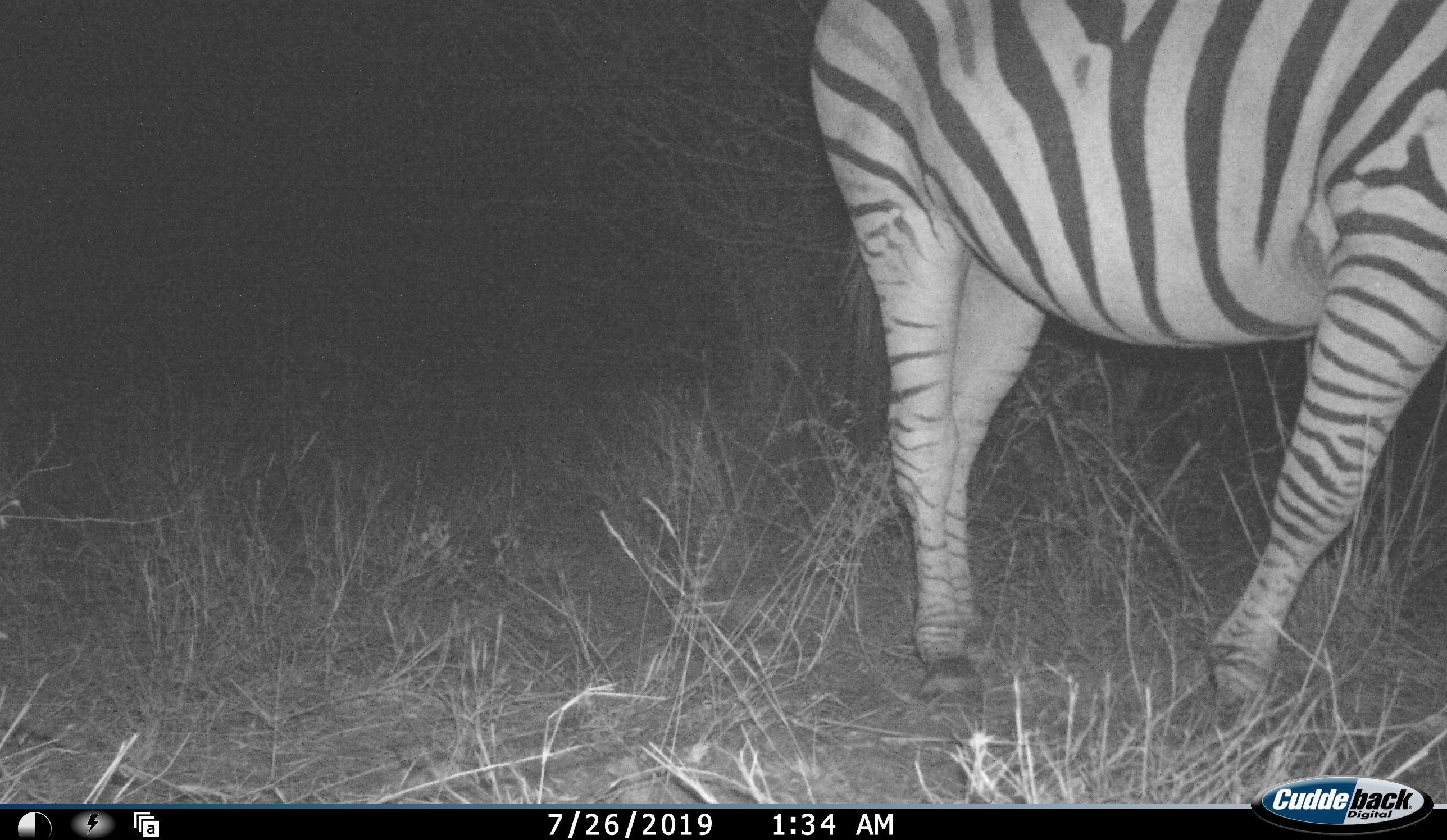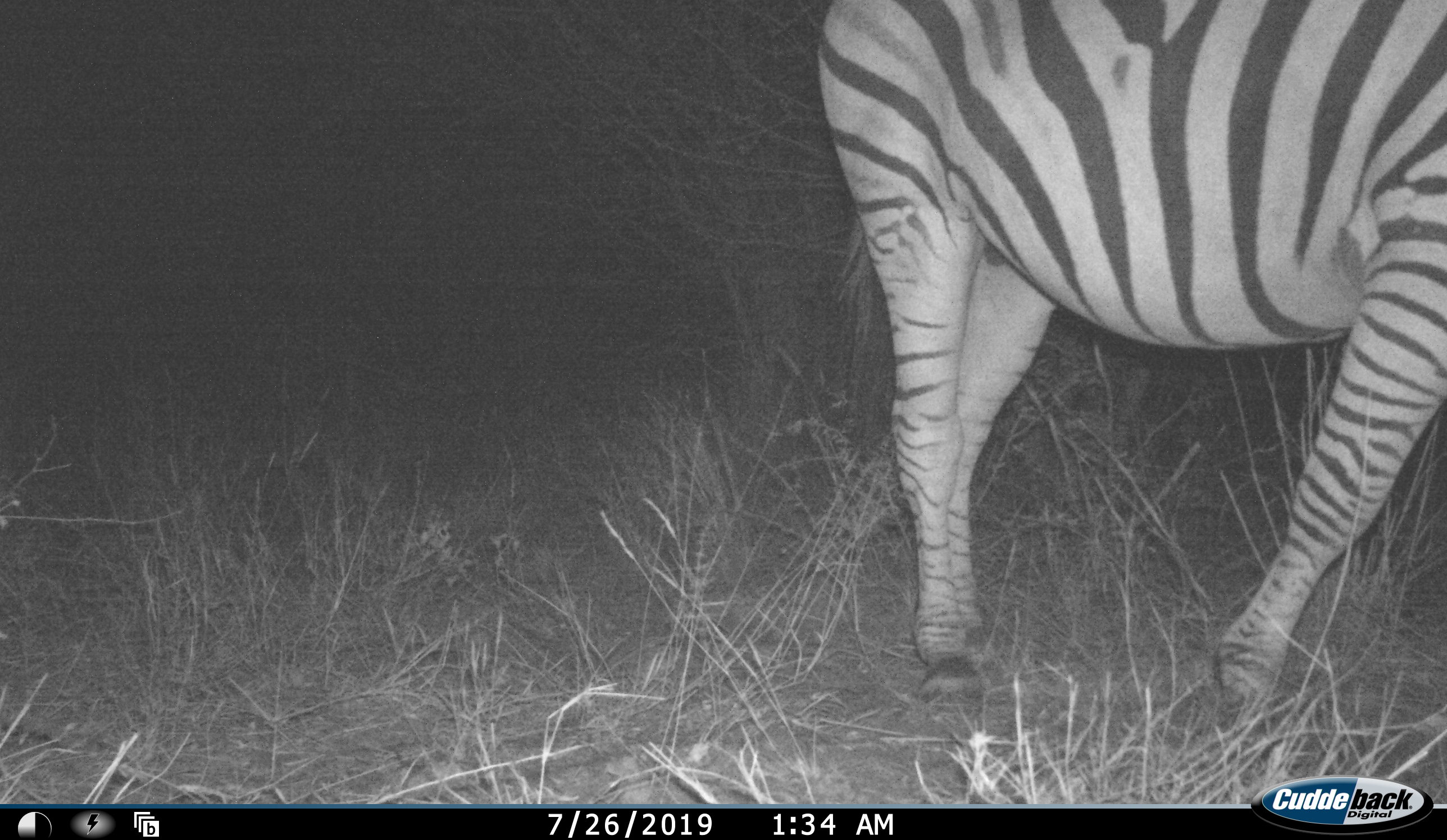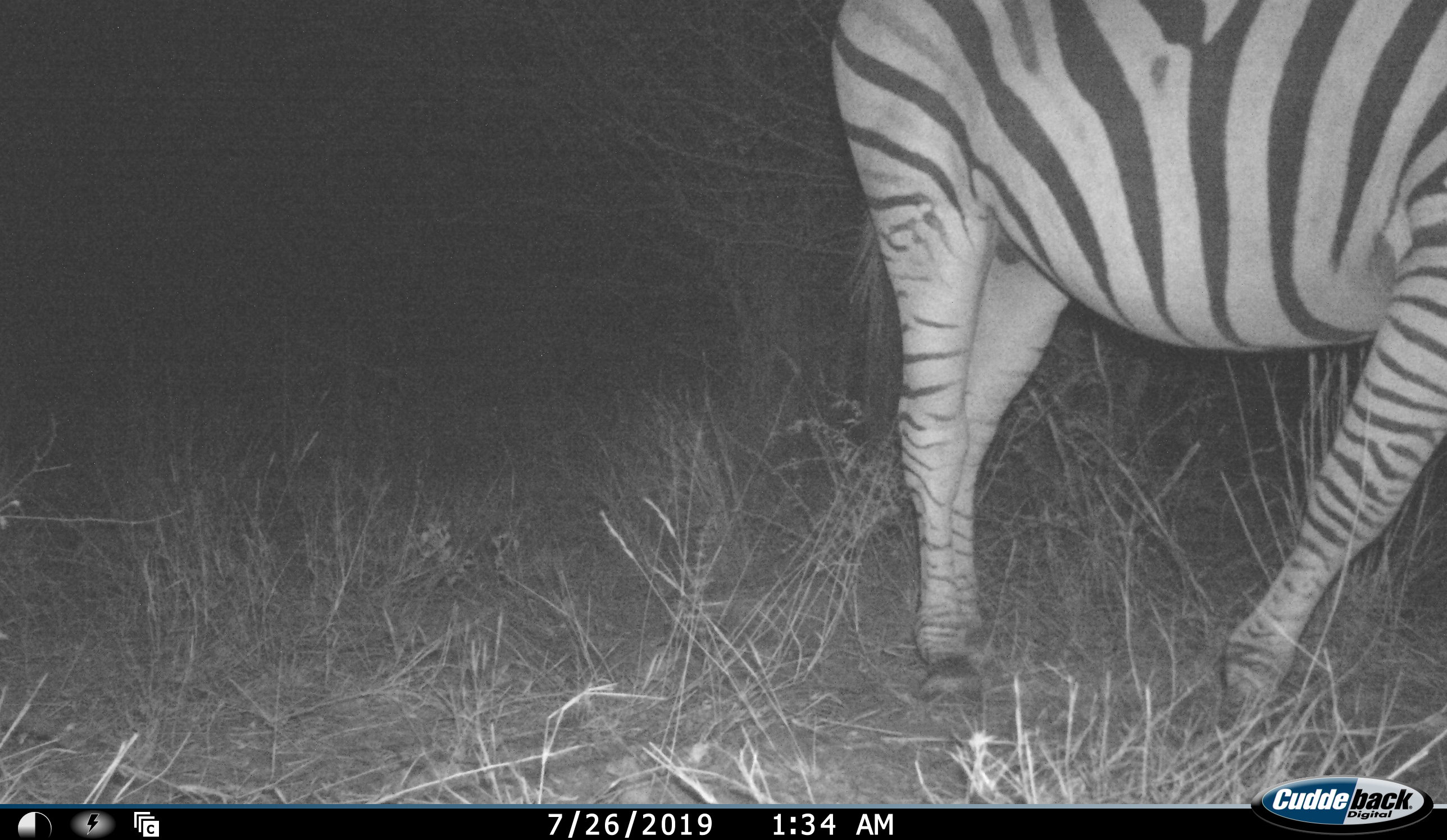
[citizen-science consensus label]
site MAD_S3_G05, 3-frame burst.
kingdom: Animalia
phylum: Chordata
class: Mammalia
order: Perissodactyla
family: Equidae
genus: Equus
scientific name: Equus quagga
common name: plains zebra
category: zebraplains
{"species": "zebraplains (plains zebra) (Equus quagga)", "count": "1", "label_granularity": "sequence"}